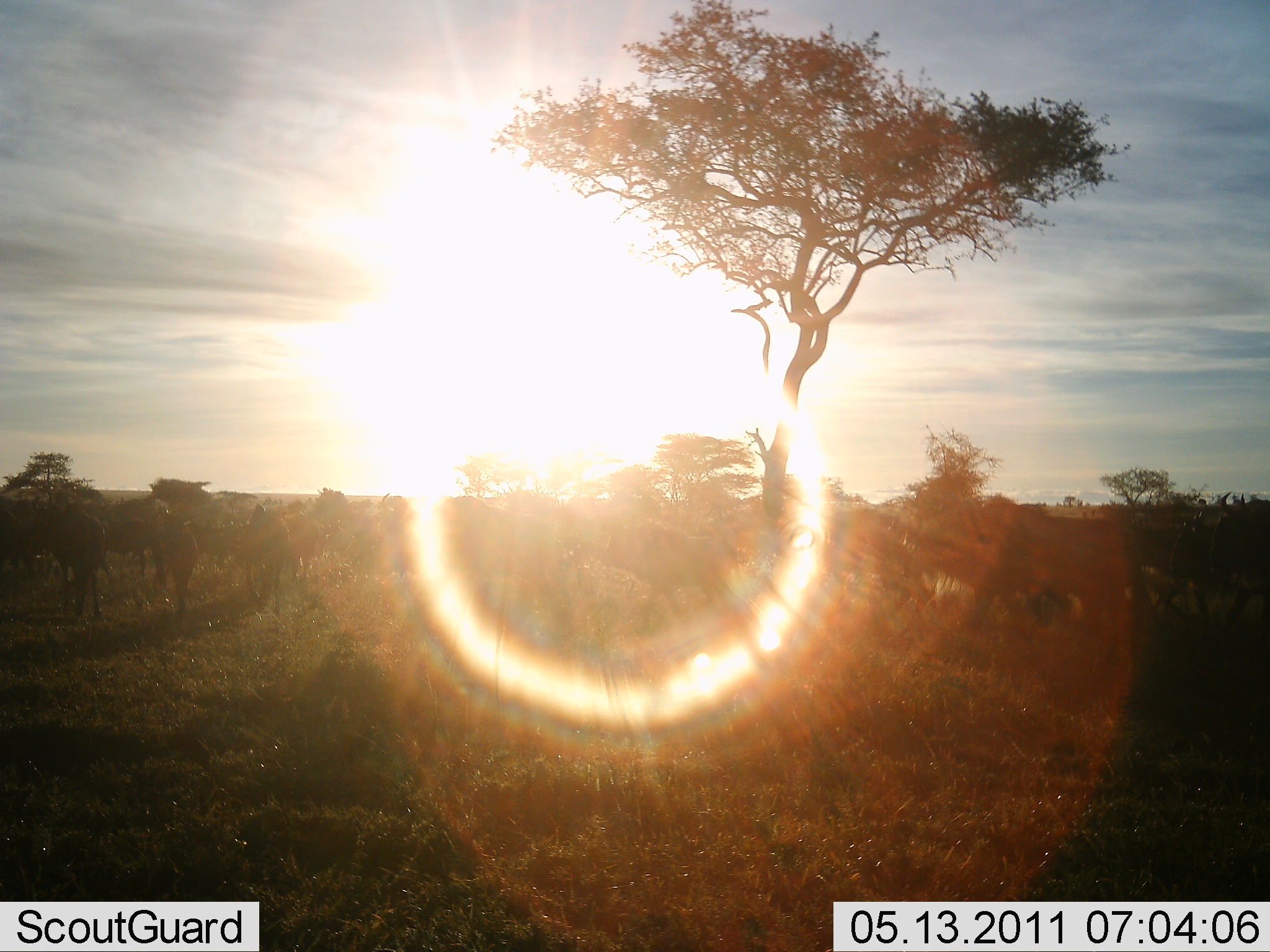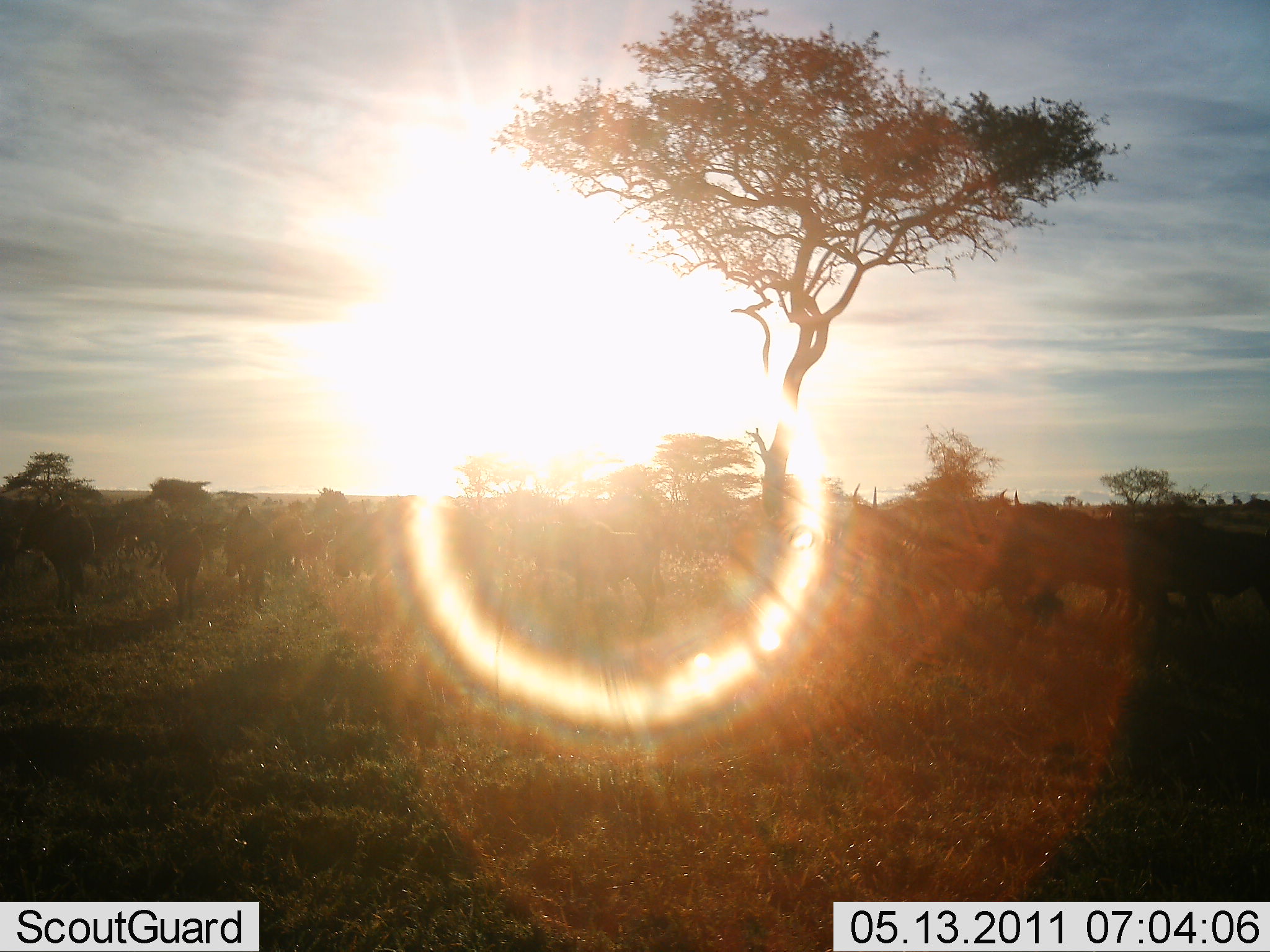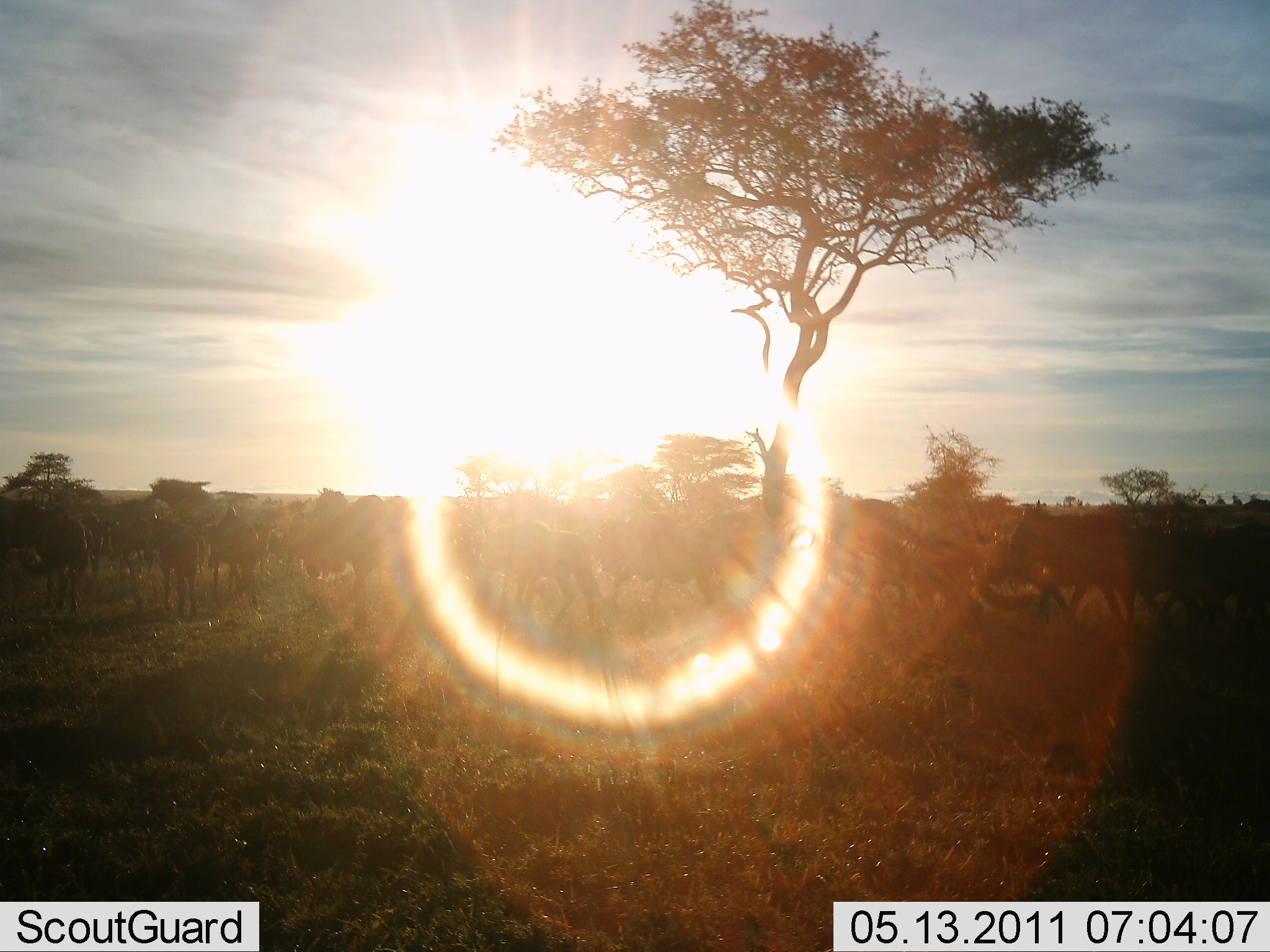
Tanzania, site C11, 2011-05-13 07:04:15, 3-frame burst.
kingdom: Animalia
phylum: Chordata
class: Mammalia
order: Artiodactyla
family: Bovidae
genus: Connochaetes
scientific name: Connochaetes taurinus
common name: blue wildebeest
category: wildebeest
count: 11-50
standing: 0%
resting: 0%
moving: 100%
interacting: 0%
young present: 0%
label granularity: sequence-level